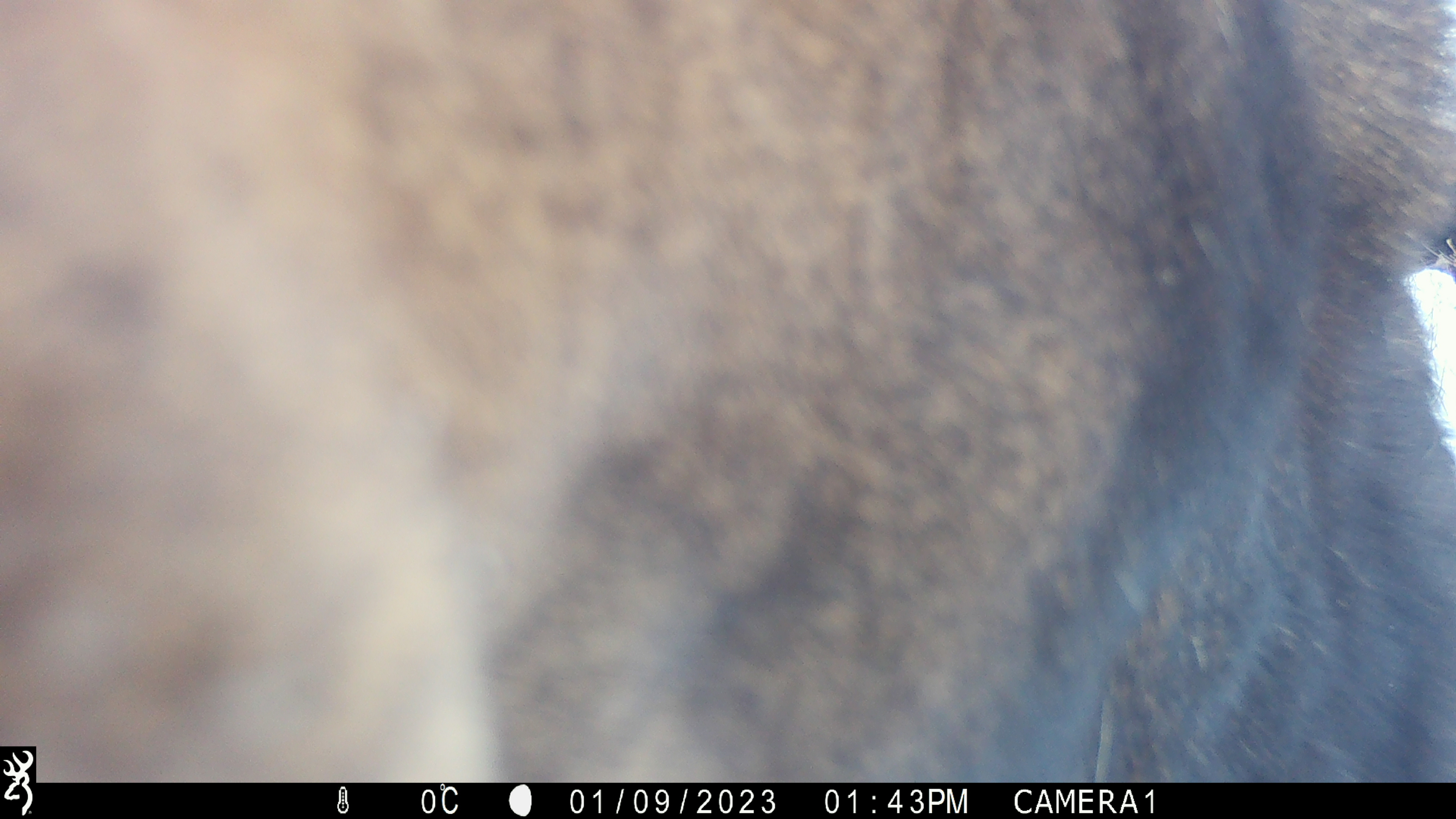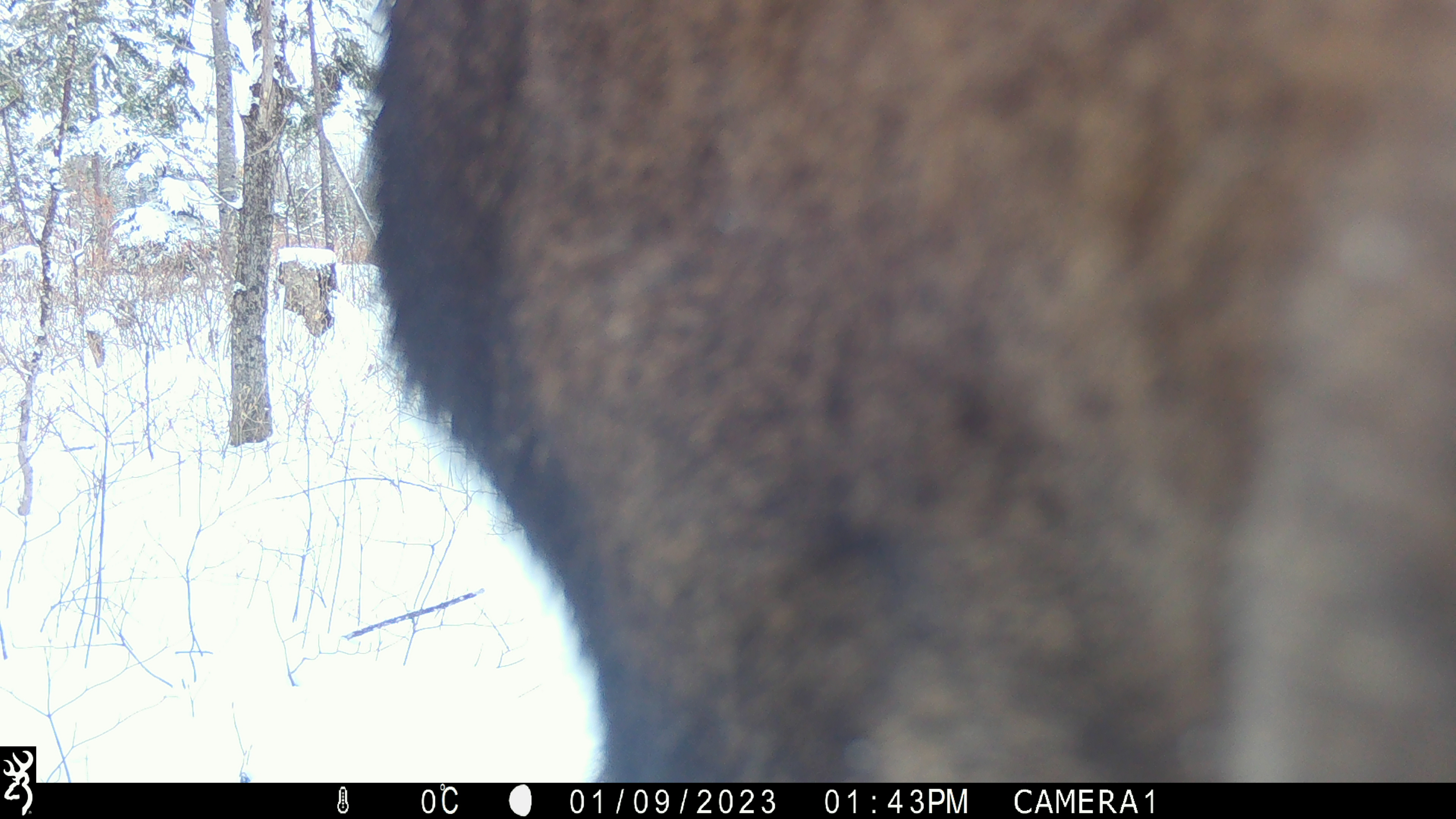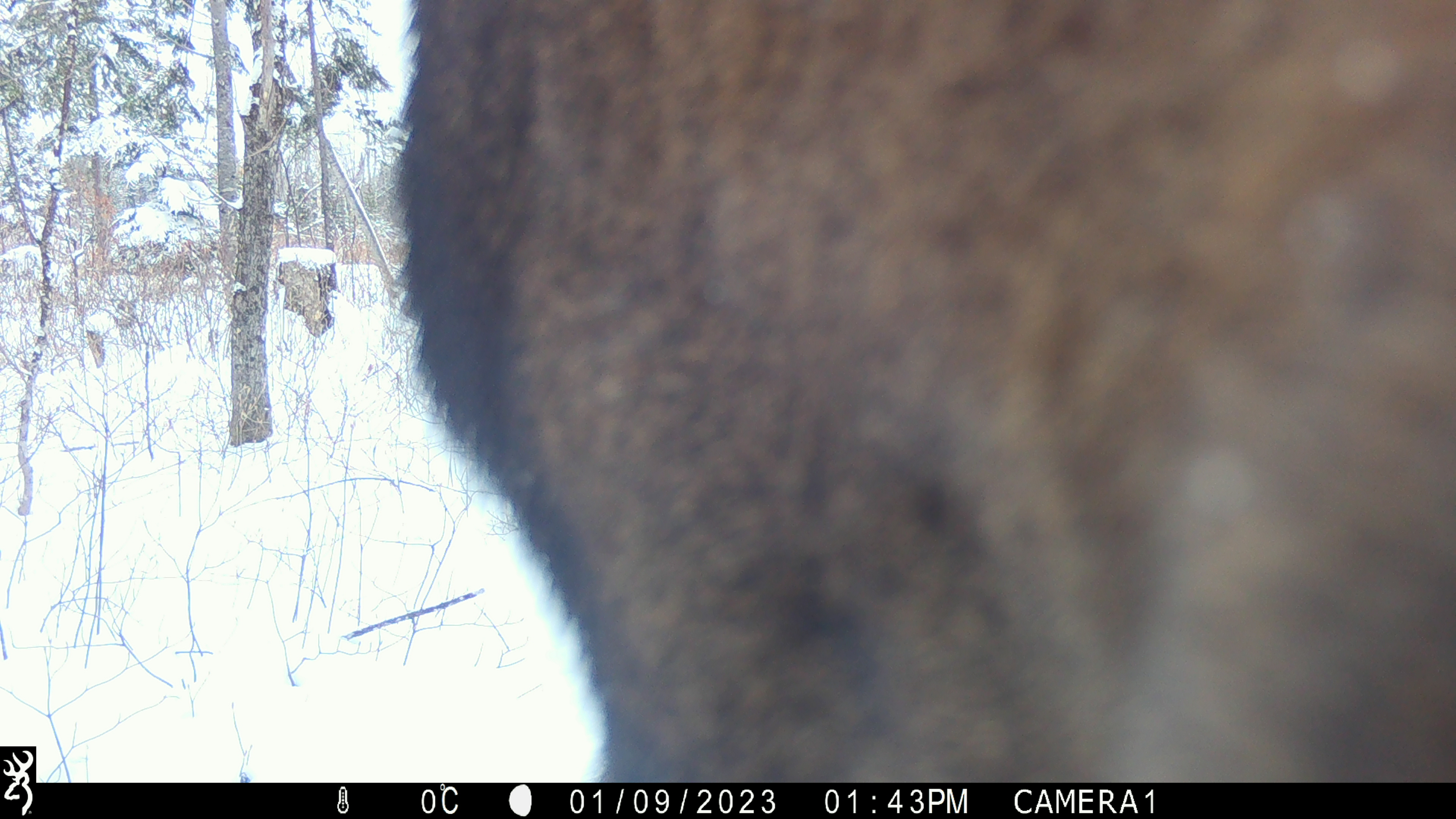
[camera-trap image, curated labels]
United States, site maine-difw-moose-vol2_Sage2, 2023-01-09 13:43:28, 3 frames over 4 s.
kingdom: Animalia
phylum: Chordata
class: Mammalia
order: Artiodactyla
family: Cervidae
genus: Alces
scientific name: Alces alces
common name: moose